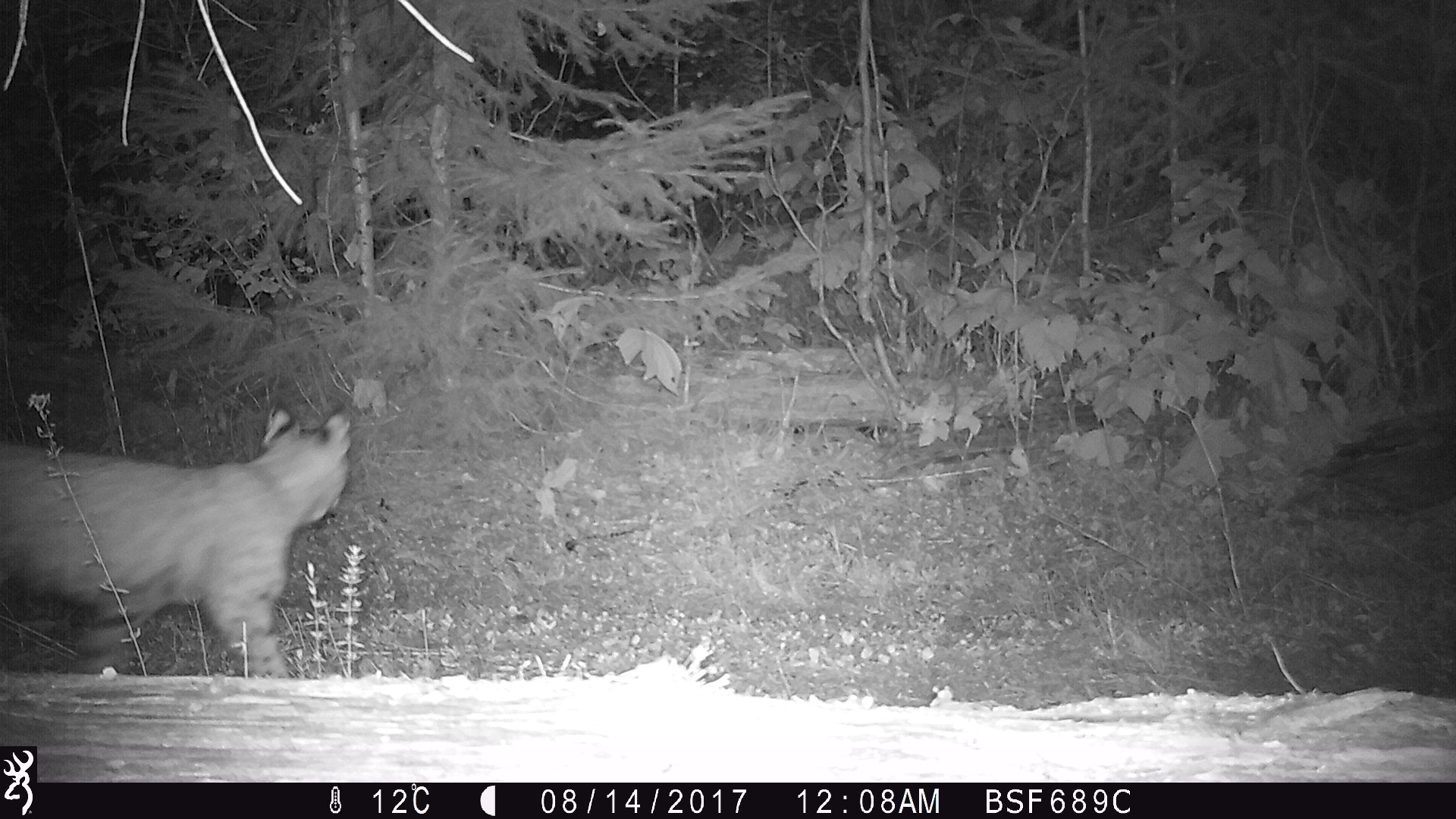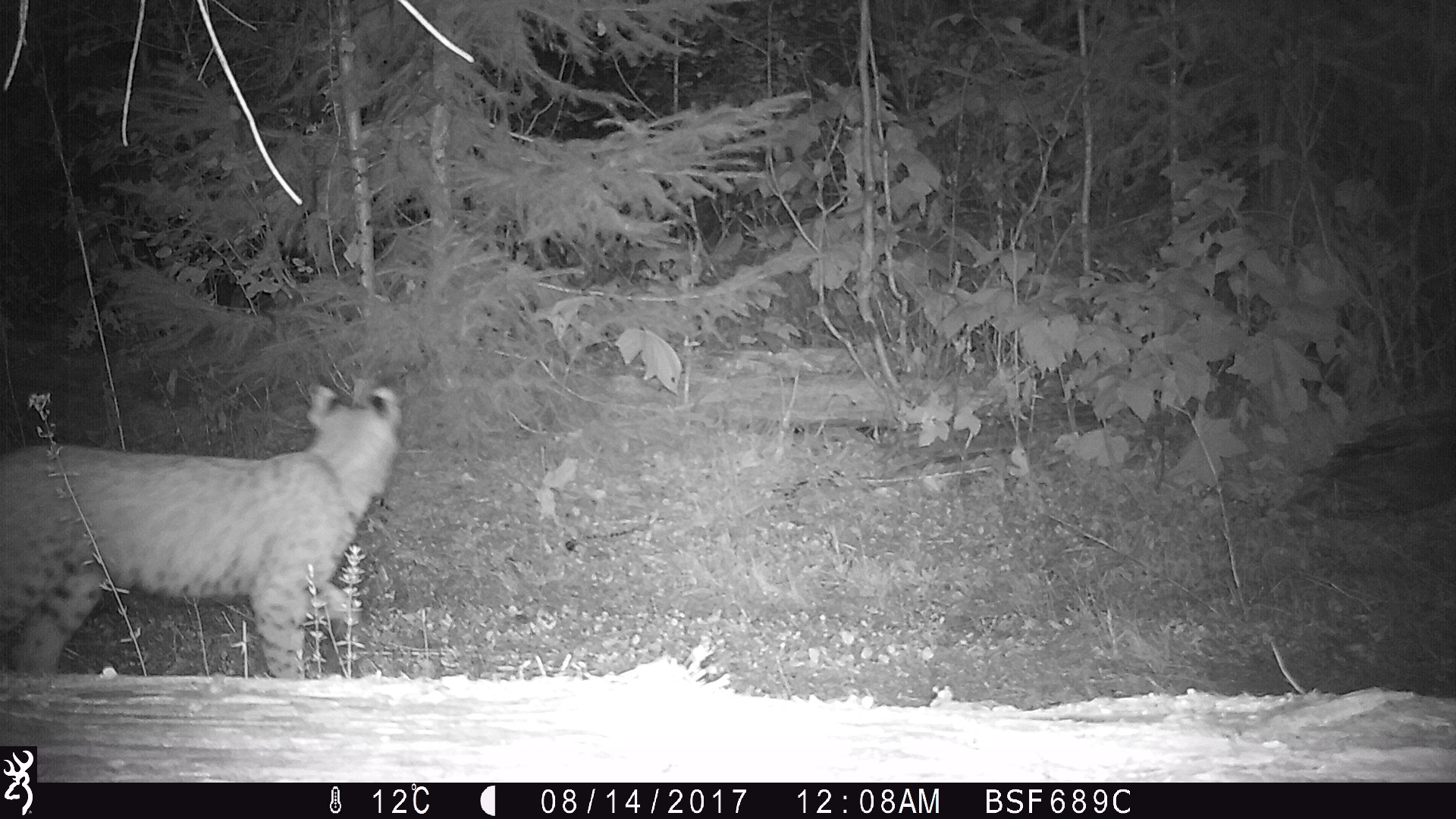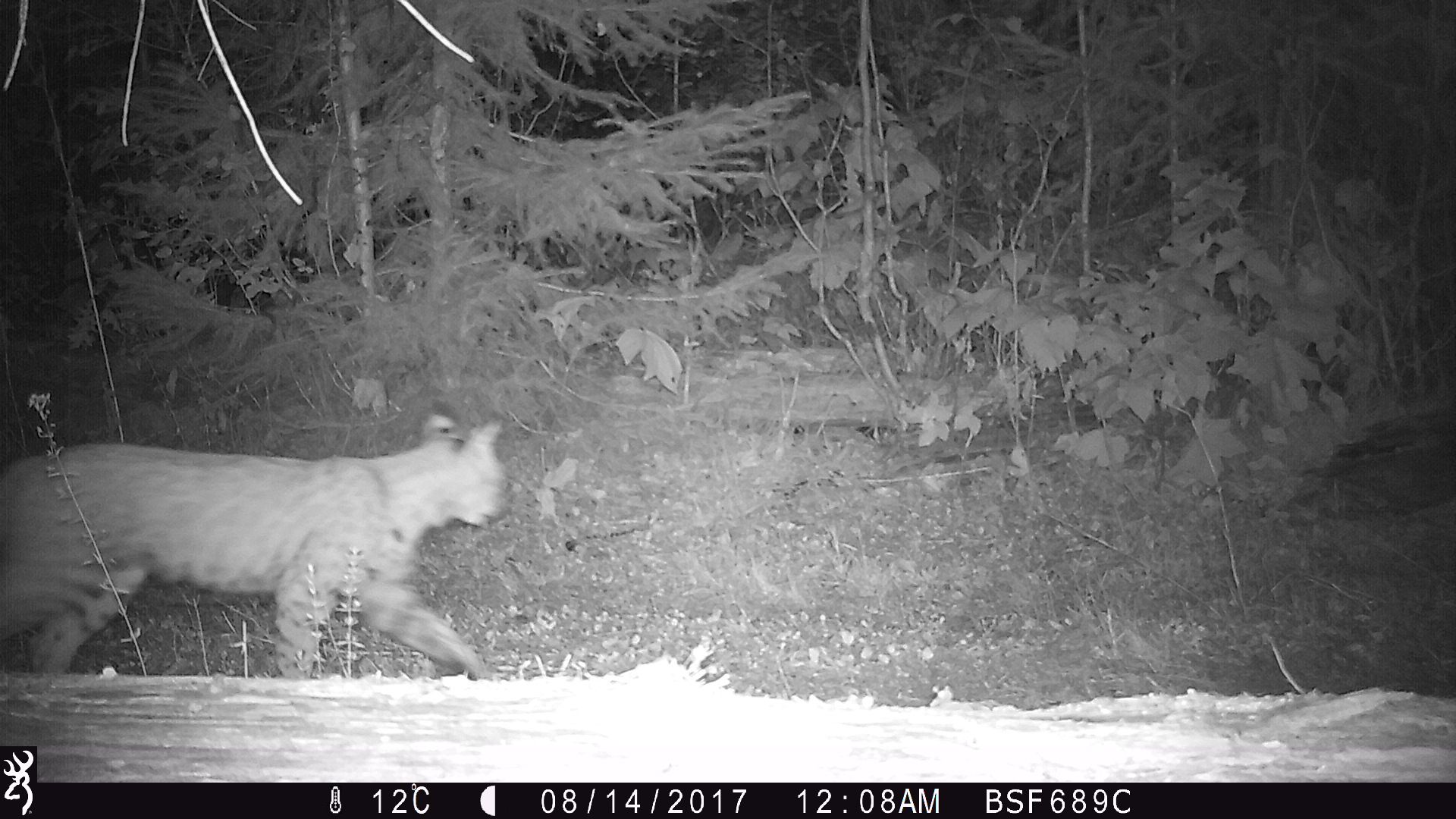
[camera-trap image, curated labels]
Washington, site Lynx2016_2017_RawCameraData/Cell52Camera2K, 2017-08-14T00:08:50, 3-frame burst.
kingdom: Animalia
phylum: Chordata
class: Mammalia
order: Carnivora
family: Felidae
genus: Lynx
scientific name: Lynx rufus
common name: bobcat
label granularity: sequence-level